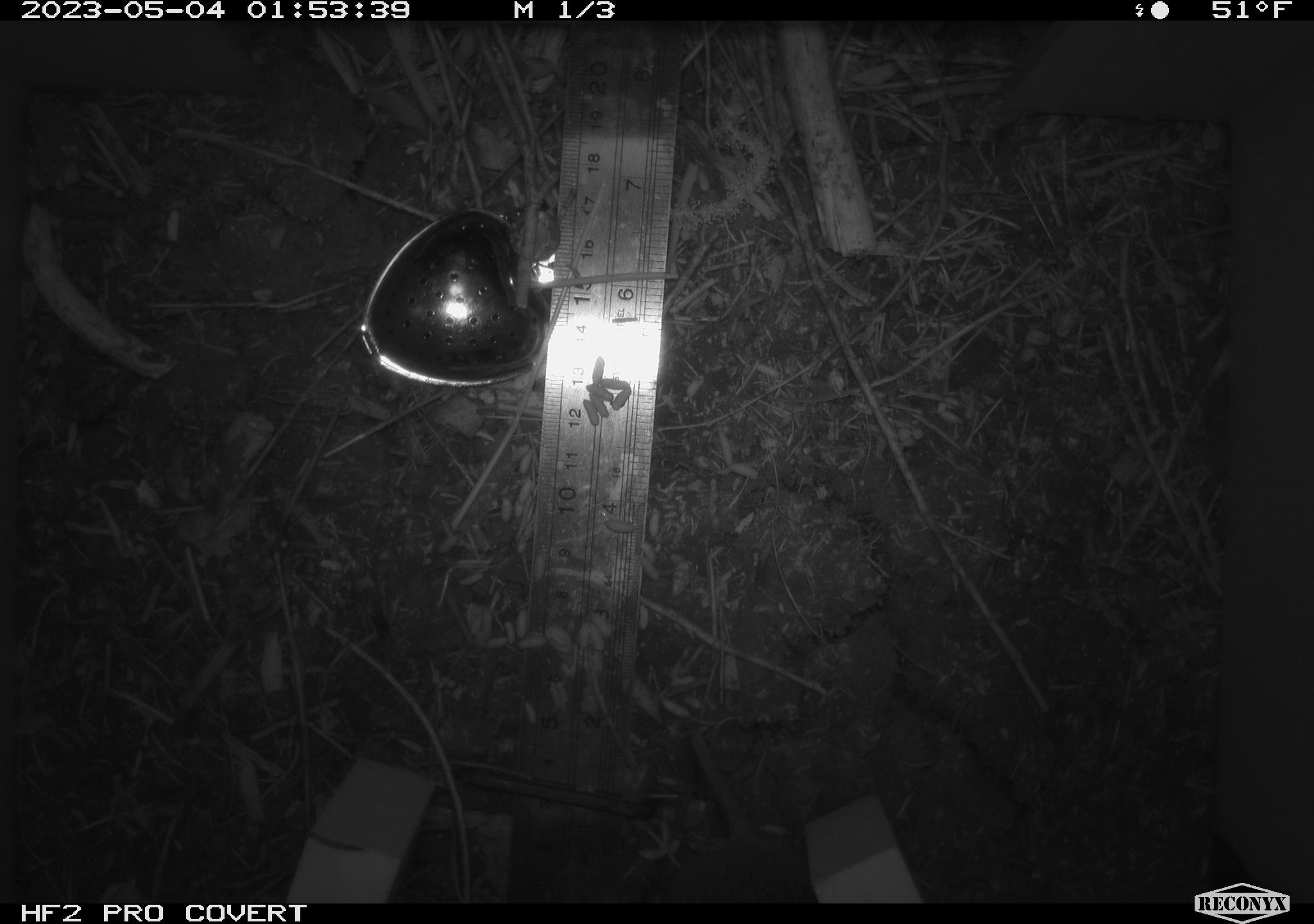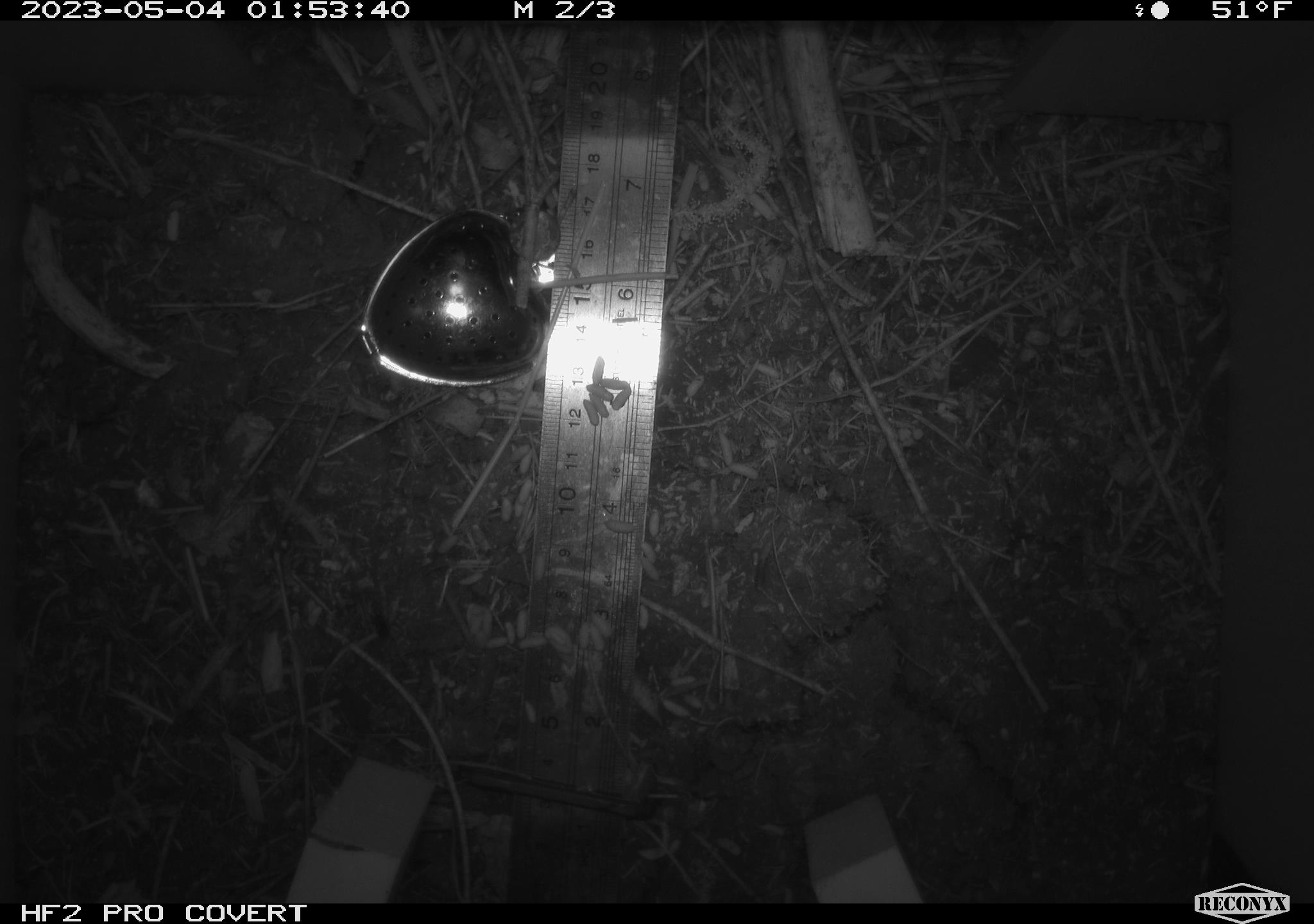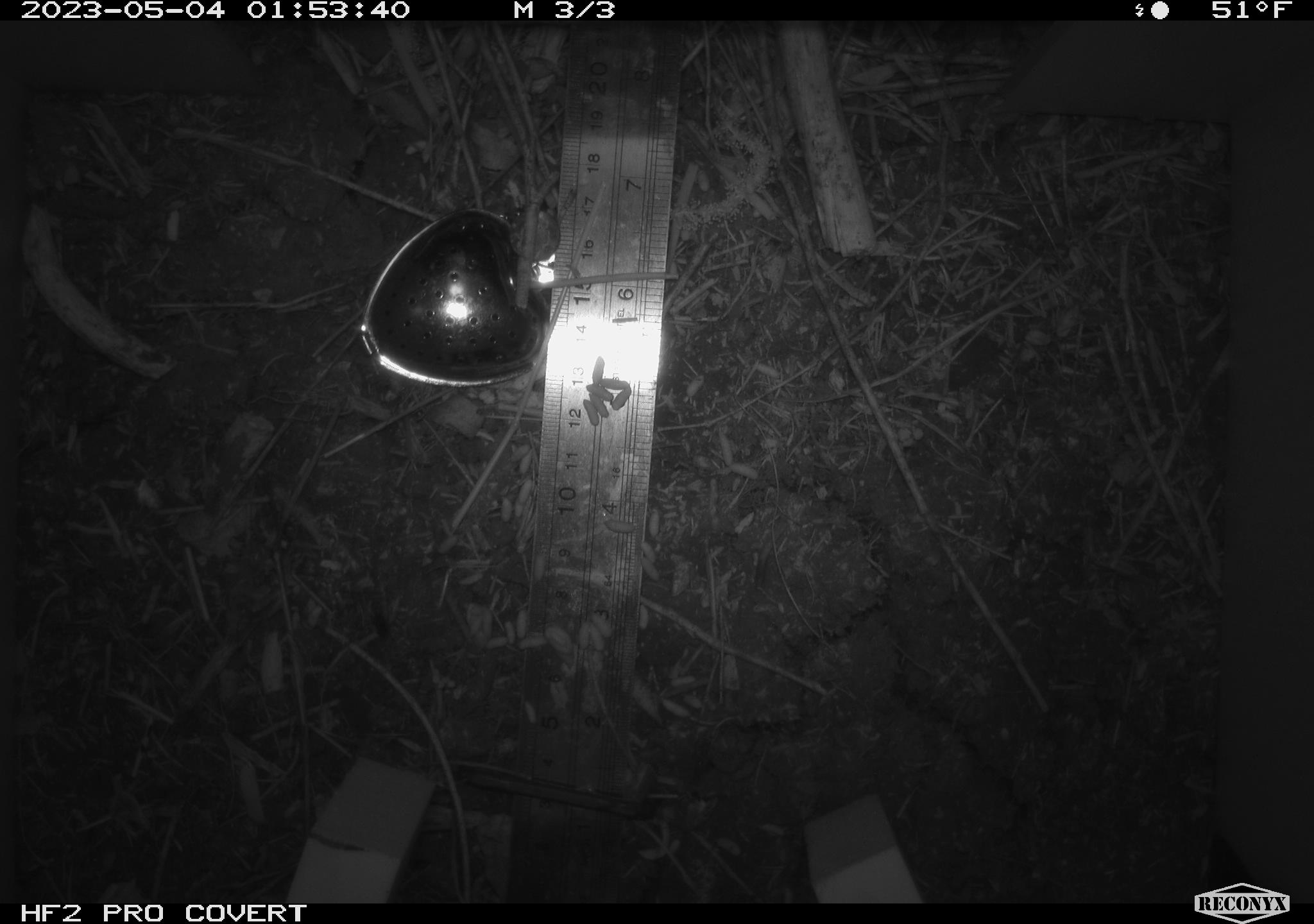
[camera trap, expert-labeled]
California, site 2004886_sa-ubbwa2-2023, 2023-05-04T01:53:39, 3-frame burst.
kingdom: Animalia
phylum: Chordata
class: Mammalia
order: Rodentia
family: Cricetidae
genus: Microtus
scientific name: Microtus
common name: meadow vole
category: microtus species